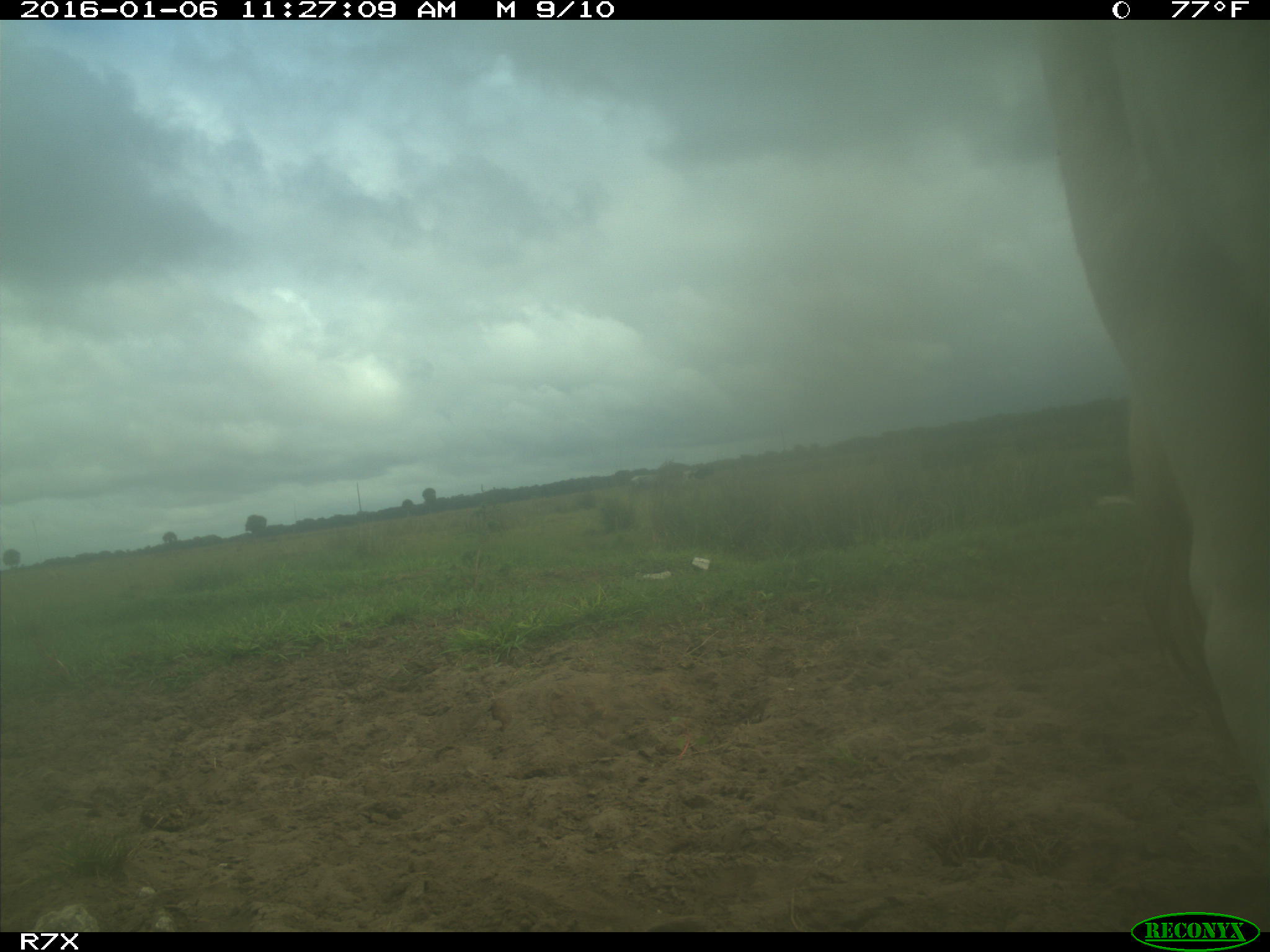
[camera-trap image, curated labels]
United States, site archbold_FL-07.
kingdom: Animalia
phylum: Chordata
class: Mammalia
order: Artiodactyla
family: Bovidae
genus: Bos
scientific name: Bos taurus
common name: domestic cow